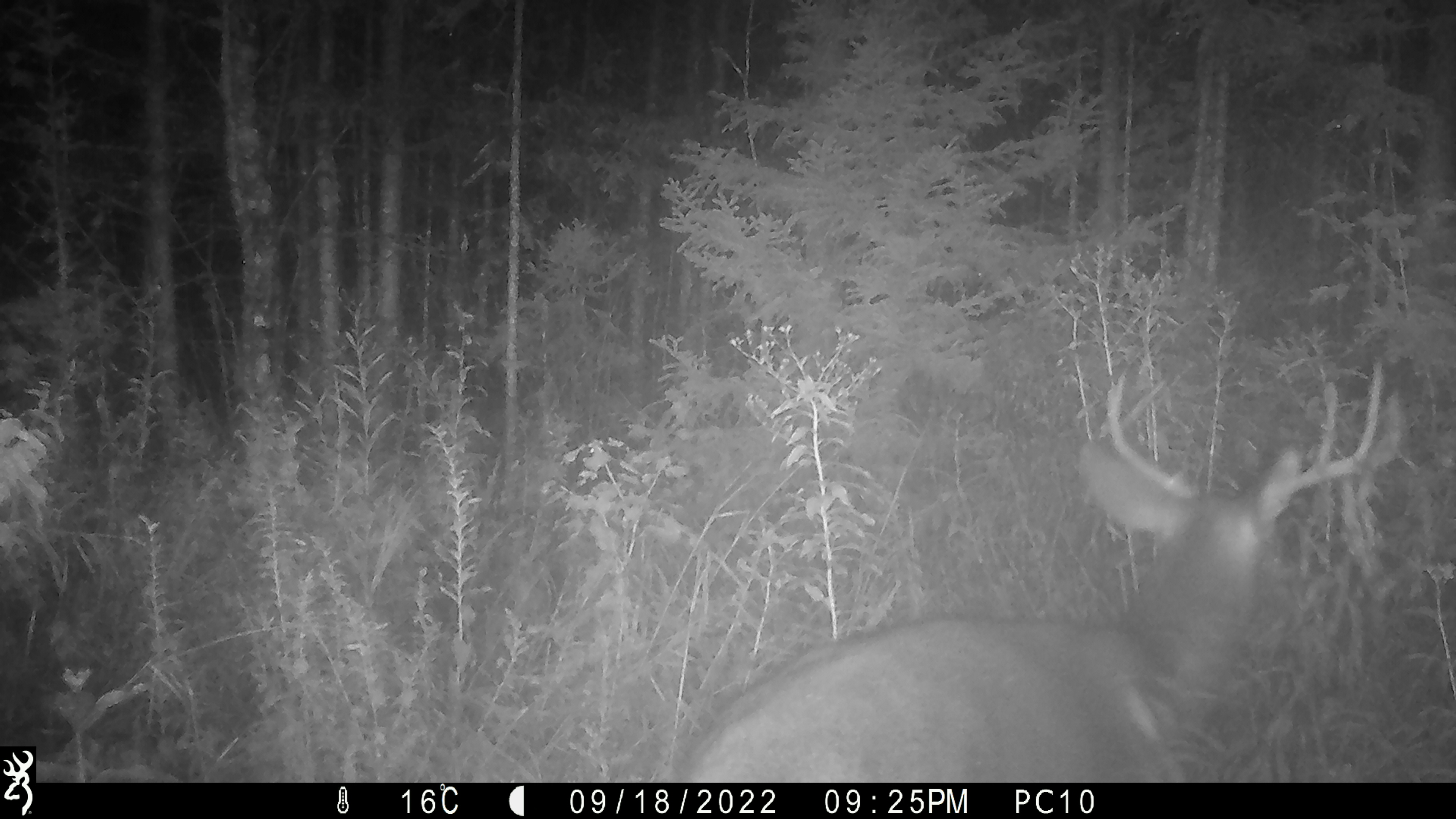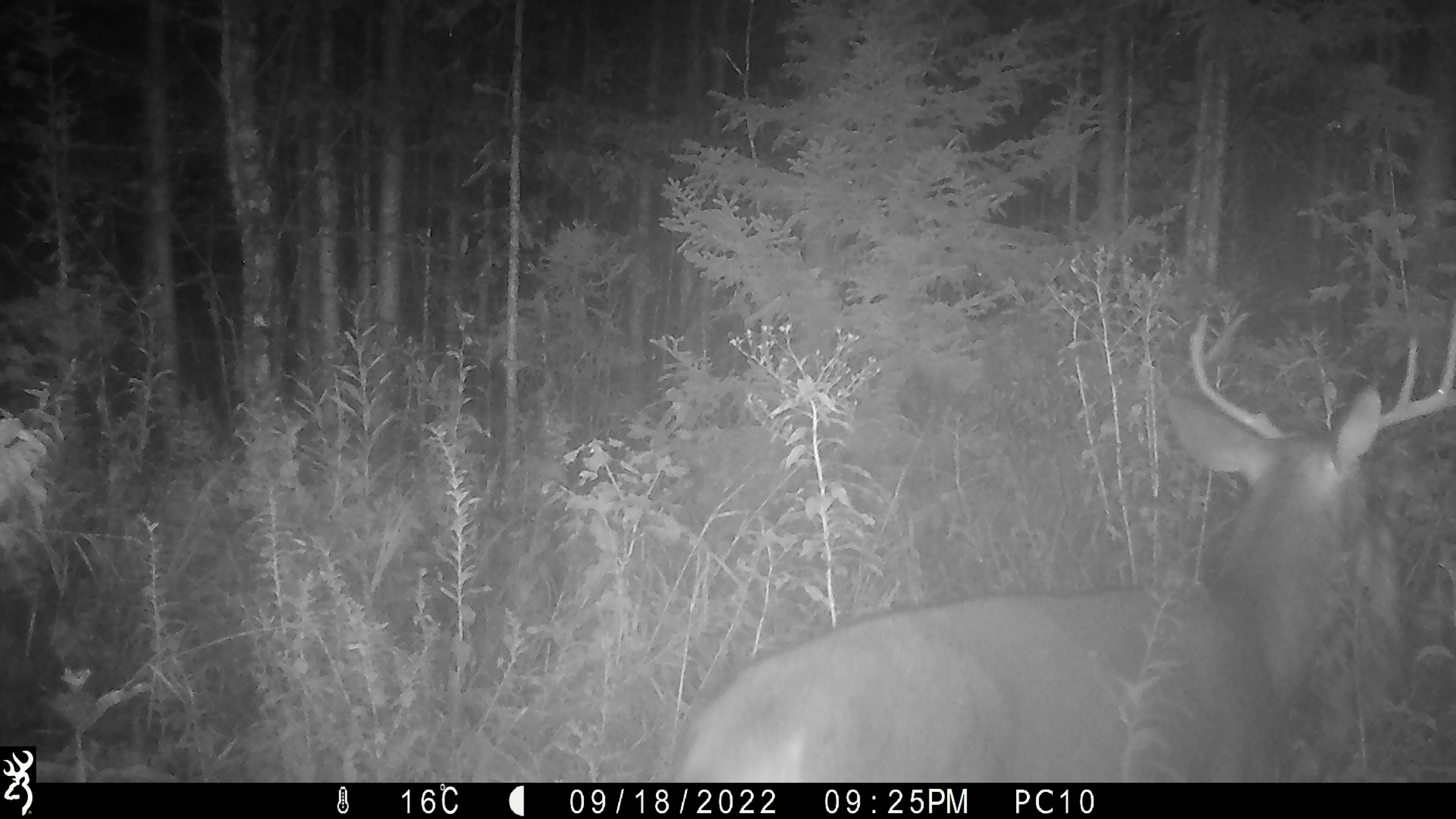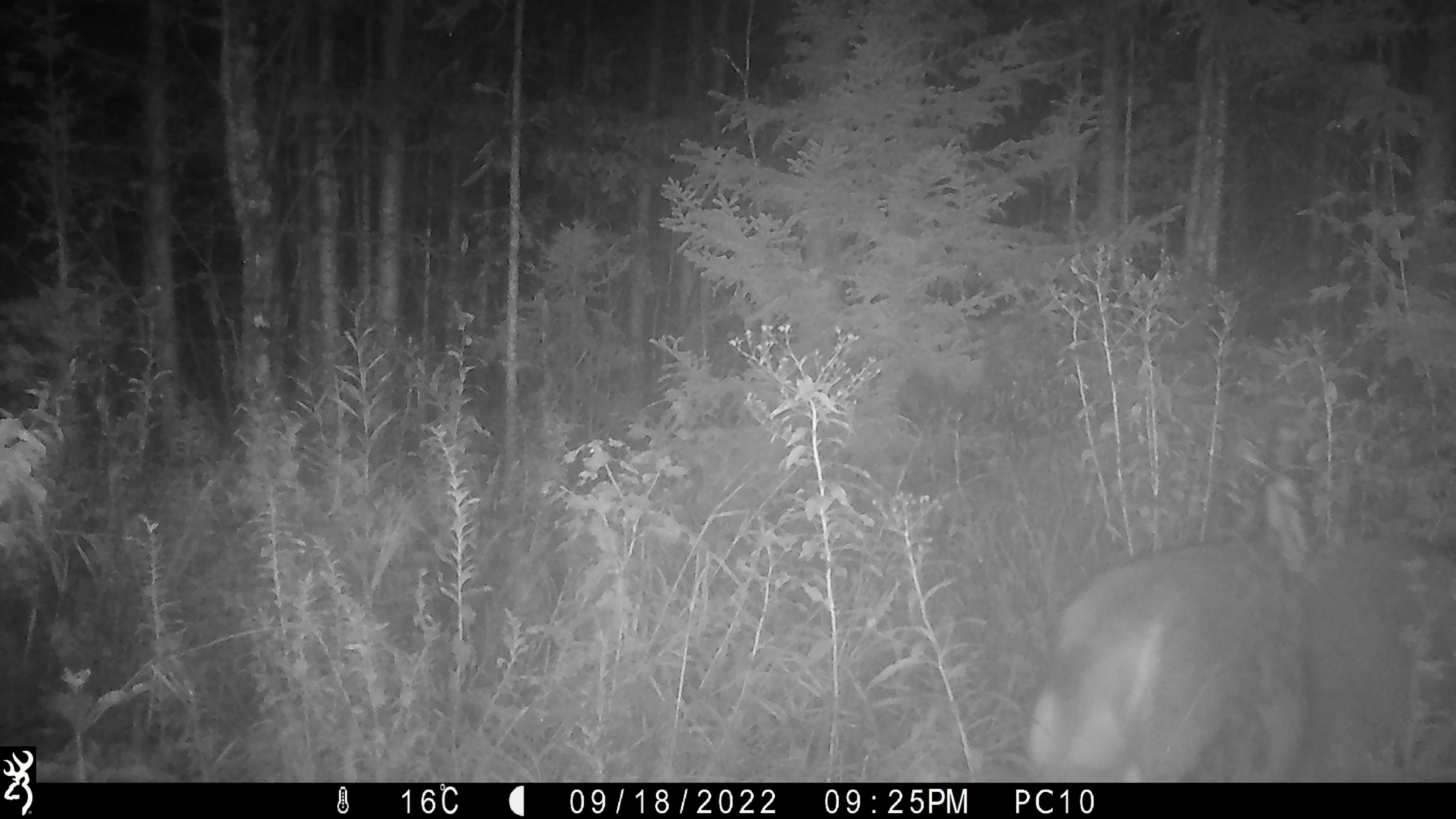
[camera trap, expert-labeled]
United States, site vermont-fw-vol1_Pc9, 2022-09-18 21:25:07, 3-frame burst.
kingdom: Animalia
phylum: Chordata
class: Mammalia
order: Artiodactyla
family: Cervidae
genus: Odocoileus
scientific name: Odocoileus virginianus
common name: white-tailed deer